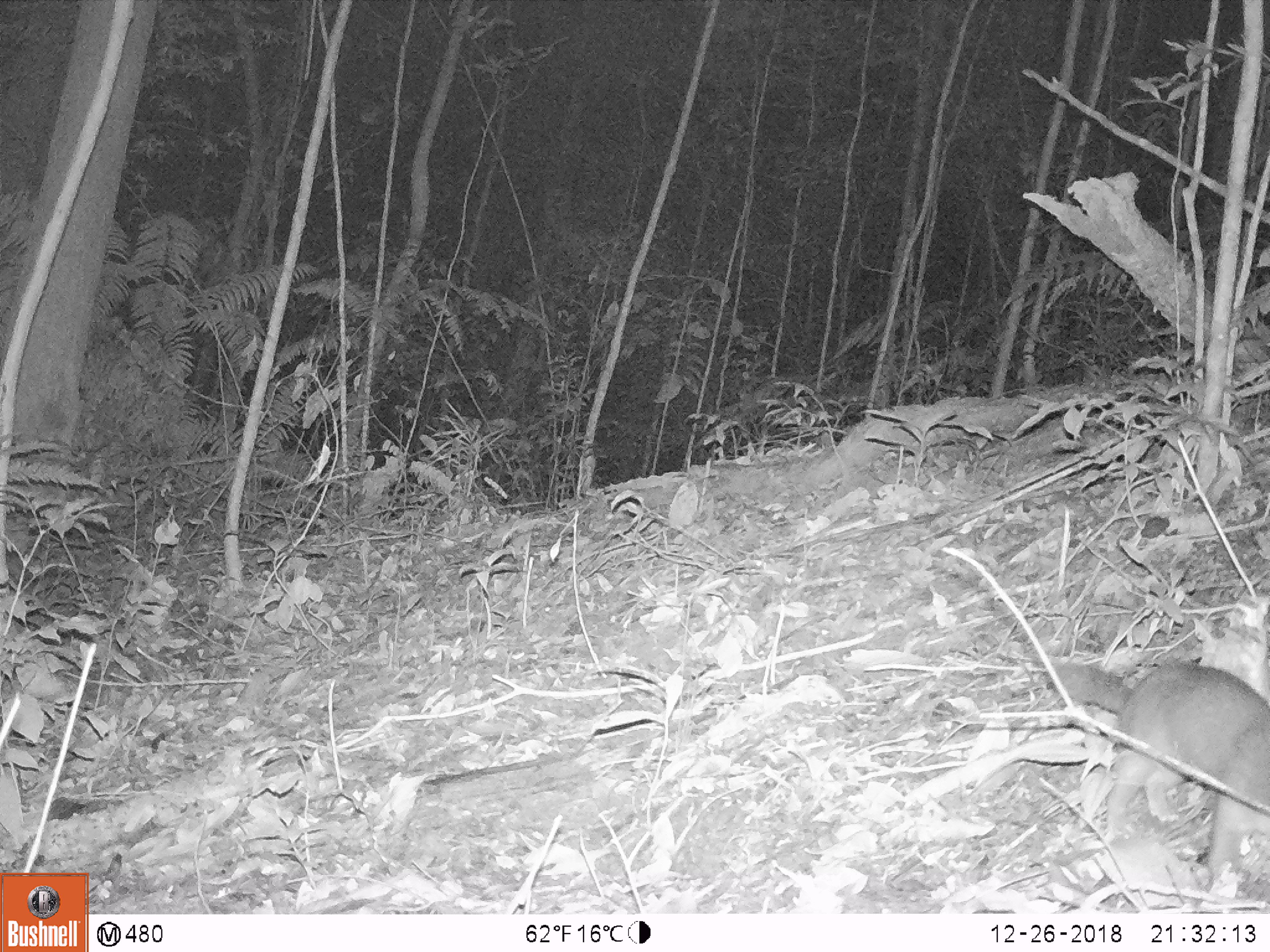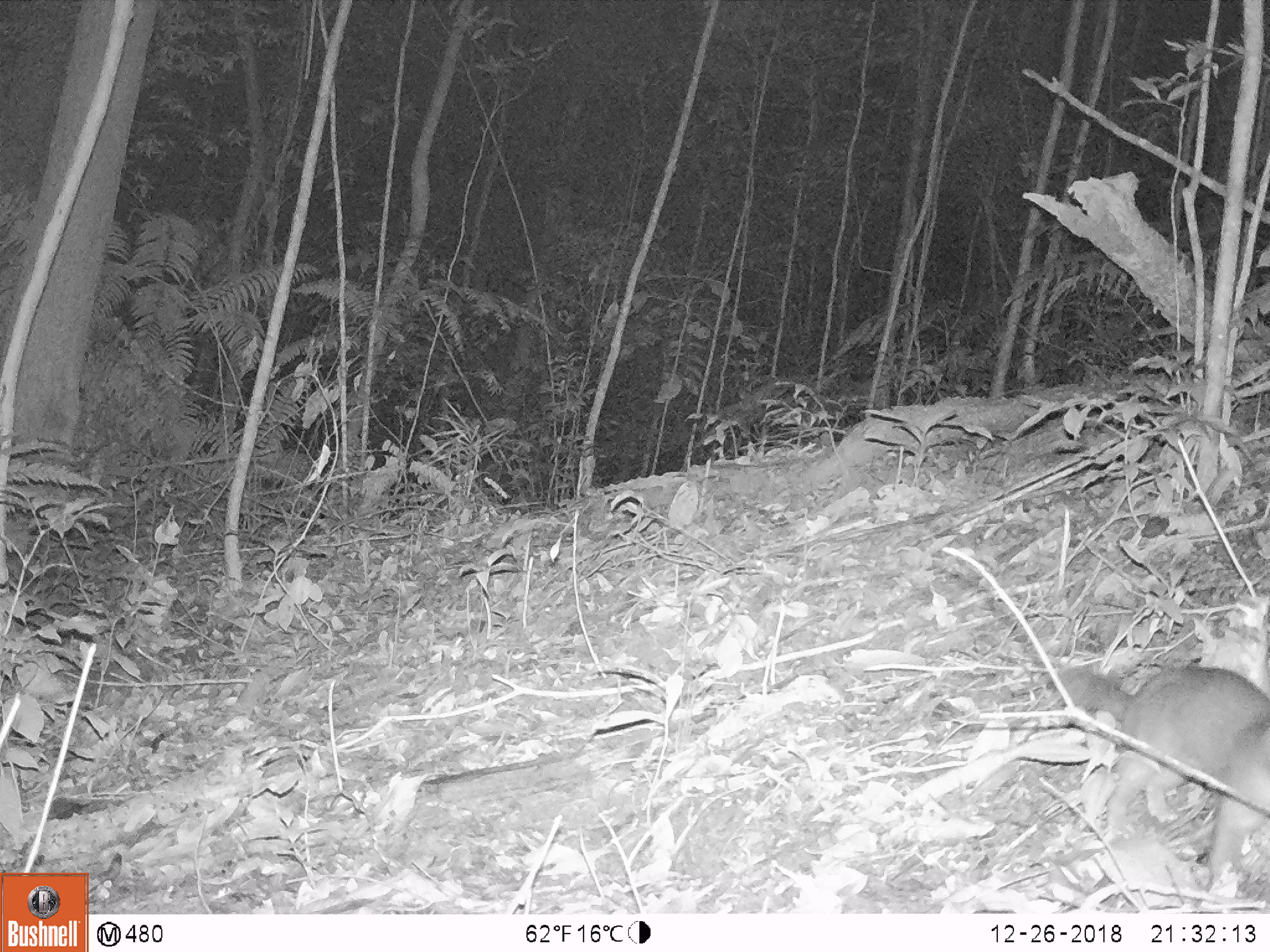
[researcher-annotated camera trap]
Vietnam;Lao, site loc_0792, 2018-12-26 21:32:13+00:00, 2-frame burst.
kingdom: Animalia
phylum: Chordata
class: Mammalia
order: Carnivora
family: Mustelidae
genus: Melogale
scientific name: Melogale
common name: ferret badger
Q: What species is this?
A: Ferret badger (Melogale).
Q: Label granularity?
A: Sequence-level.